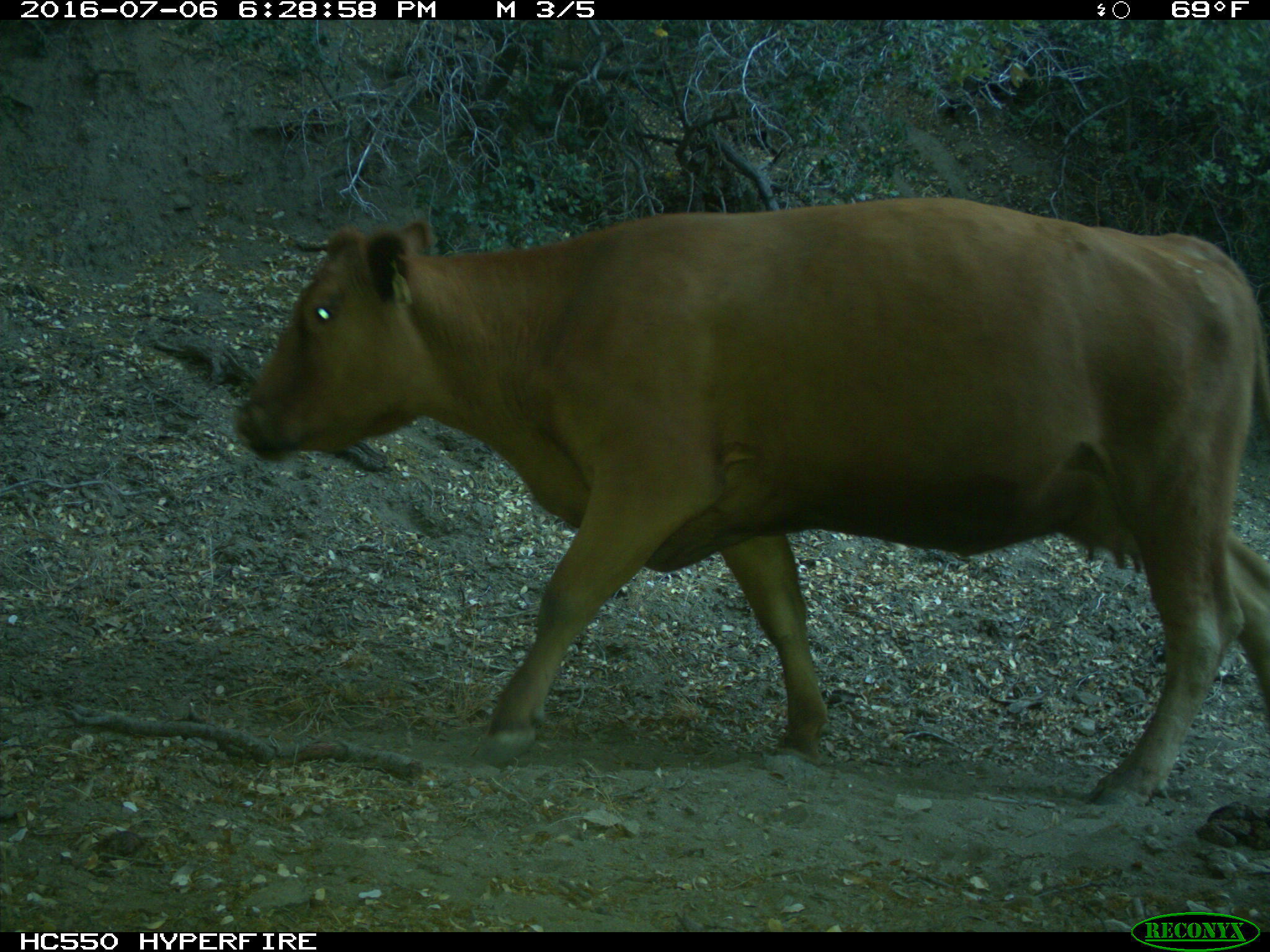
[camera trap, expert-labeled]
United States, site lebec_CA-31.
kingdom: Animalia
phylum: Chordata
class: Mammalia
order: Artiodactyla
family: Bovidae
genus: Bos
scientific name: Bos taurus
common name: domestic cow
Bos taurus (domestic cow).